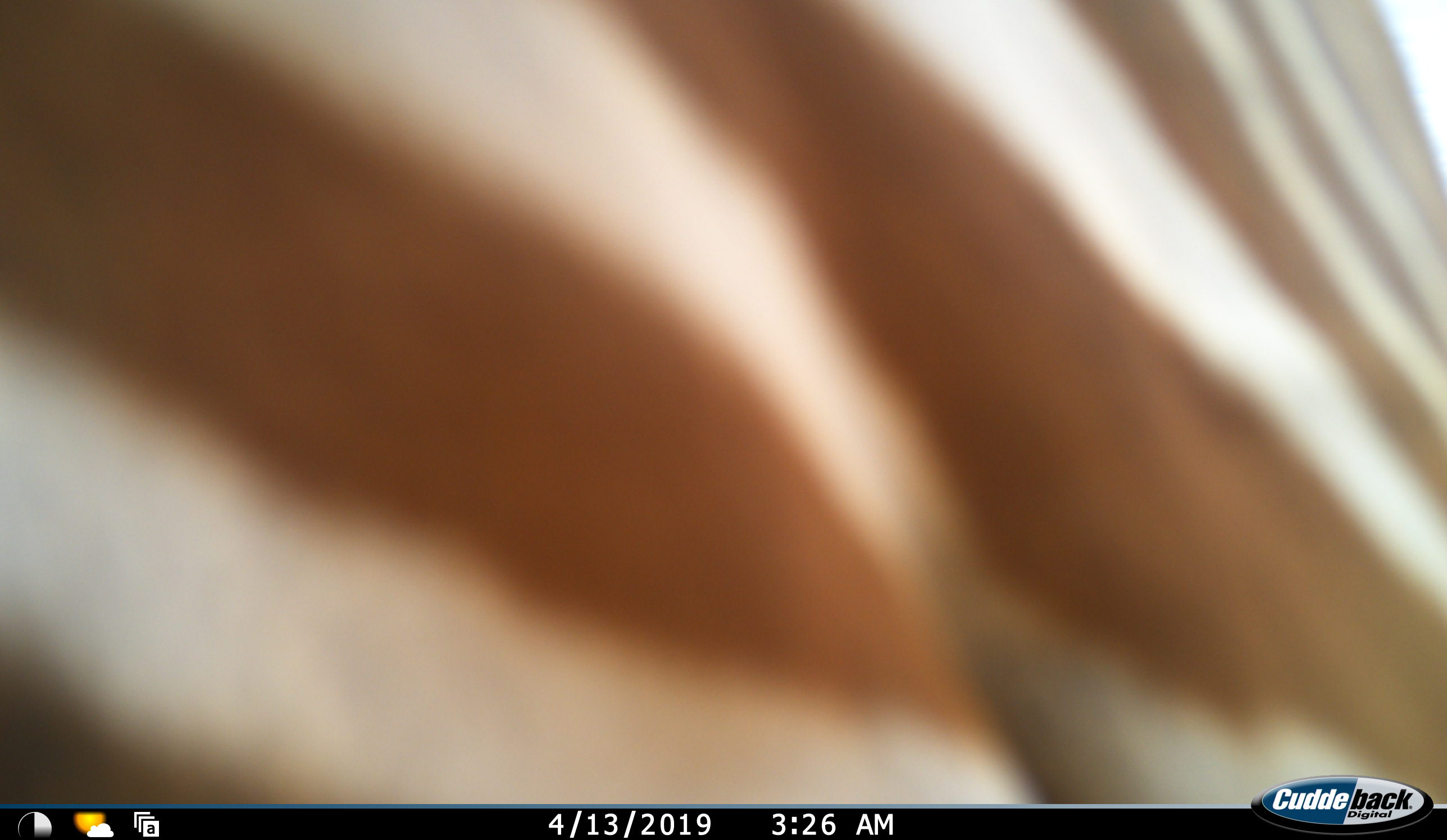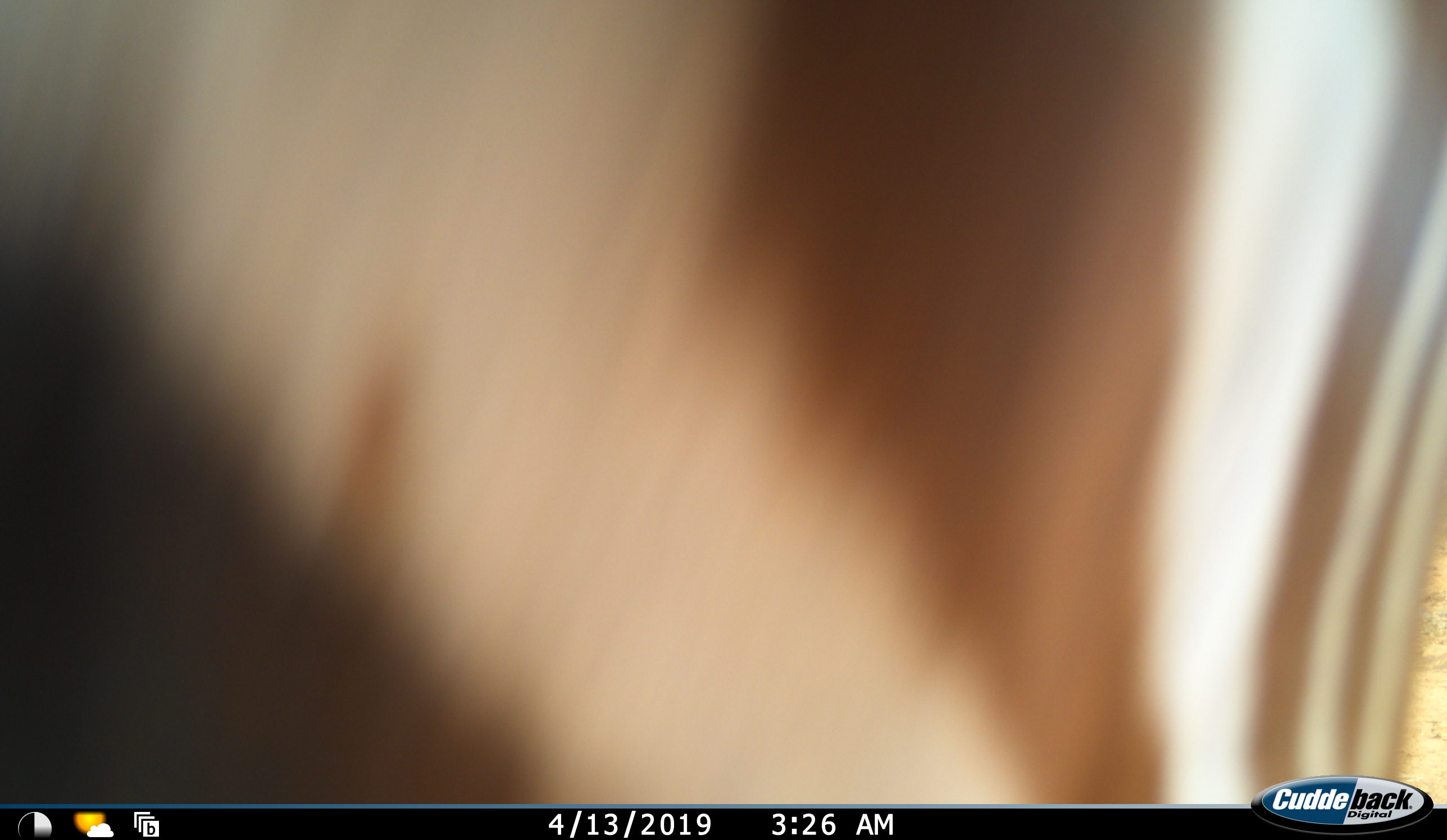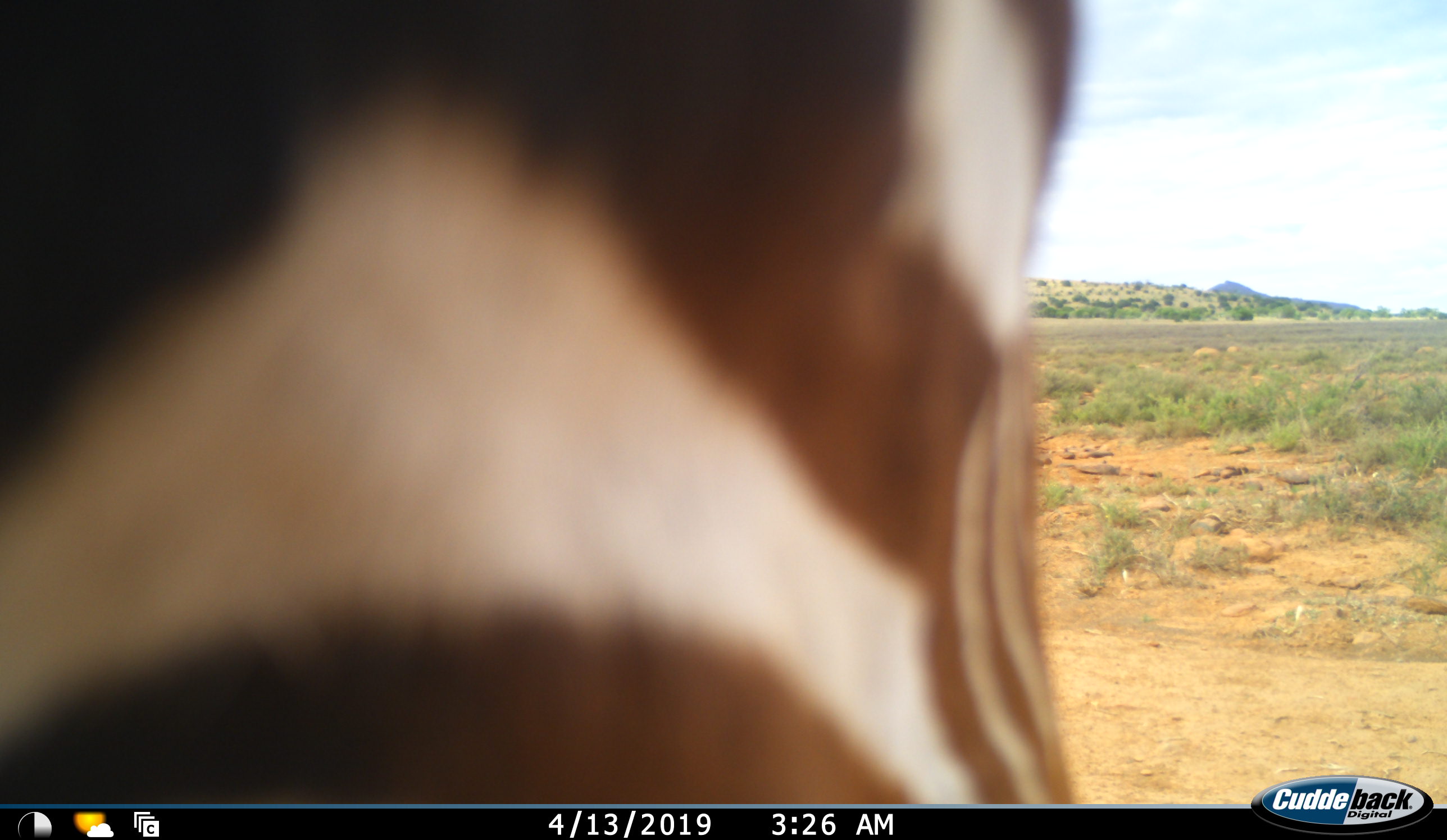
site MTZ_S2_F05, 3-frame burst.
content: unidentified animal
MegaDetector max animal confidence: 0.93